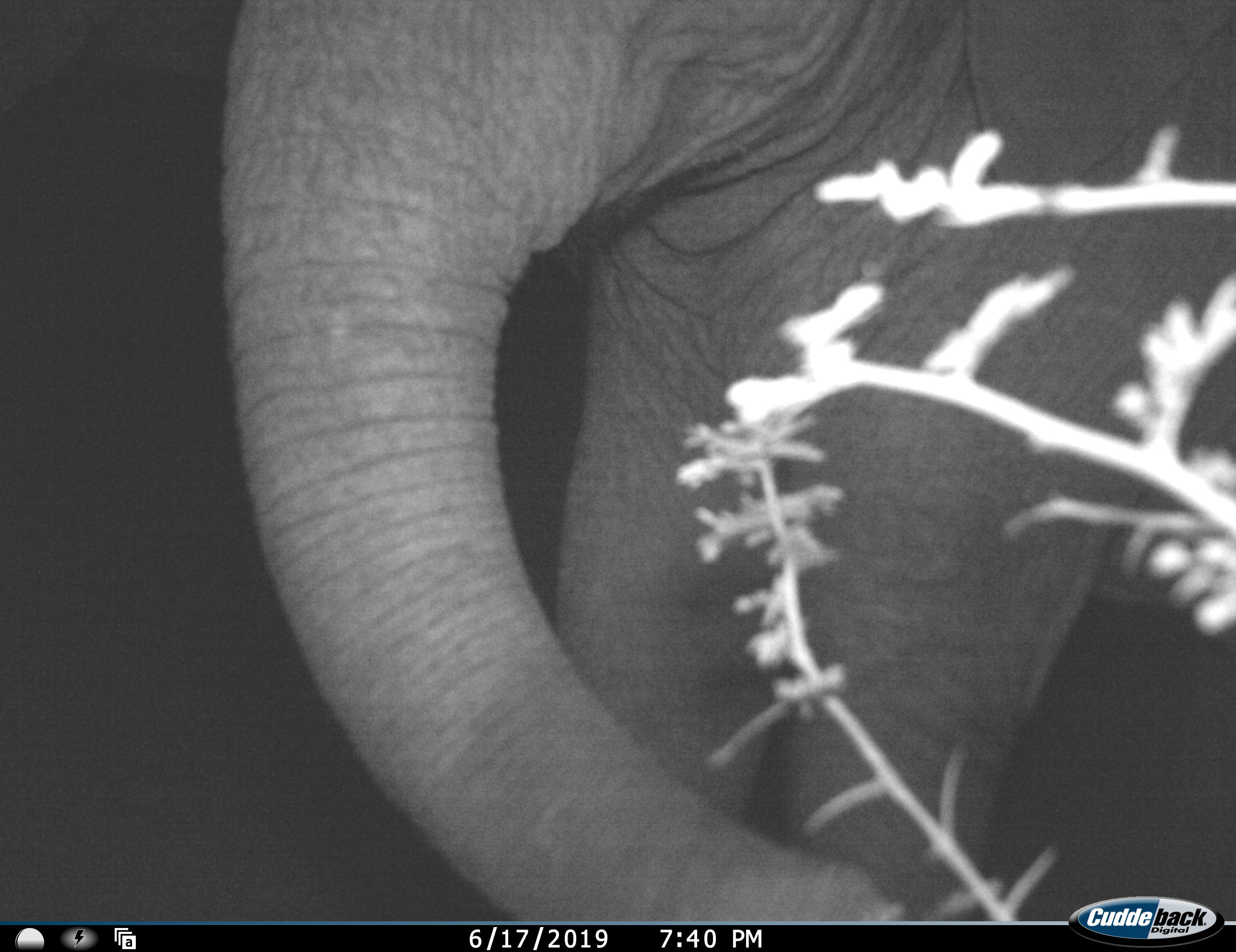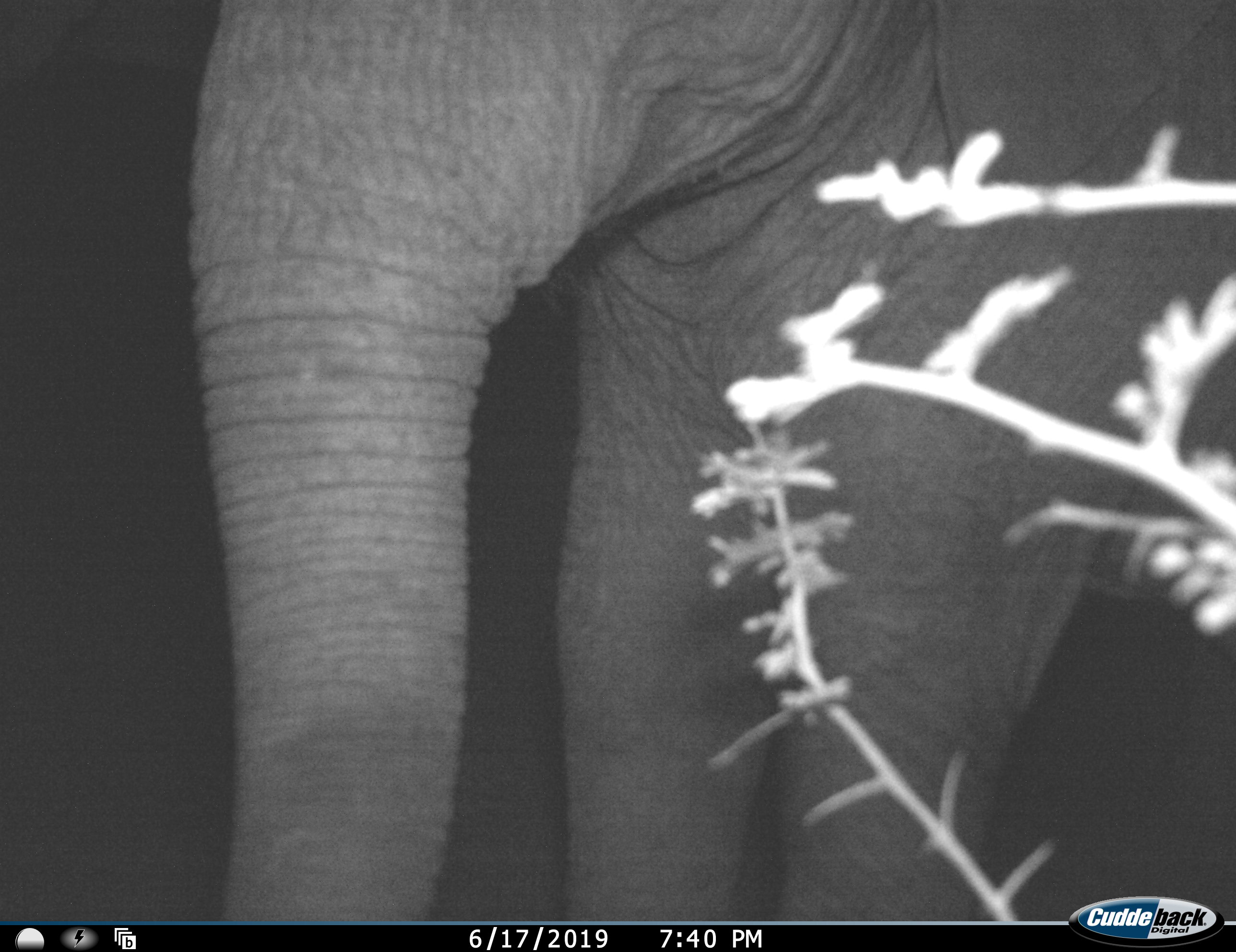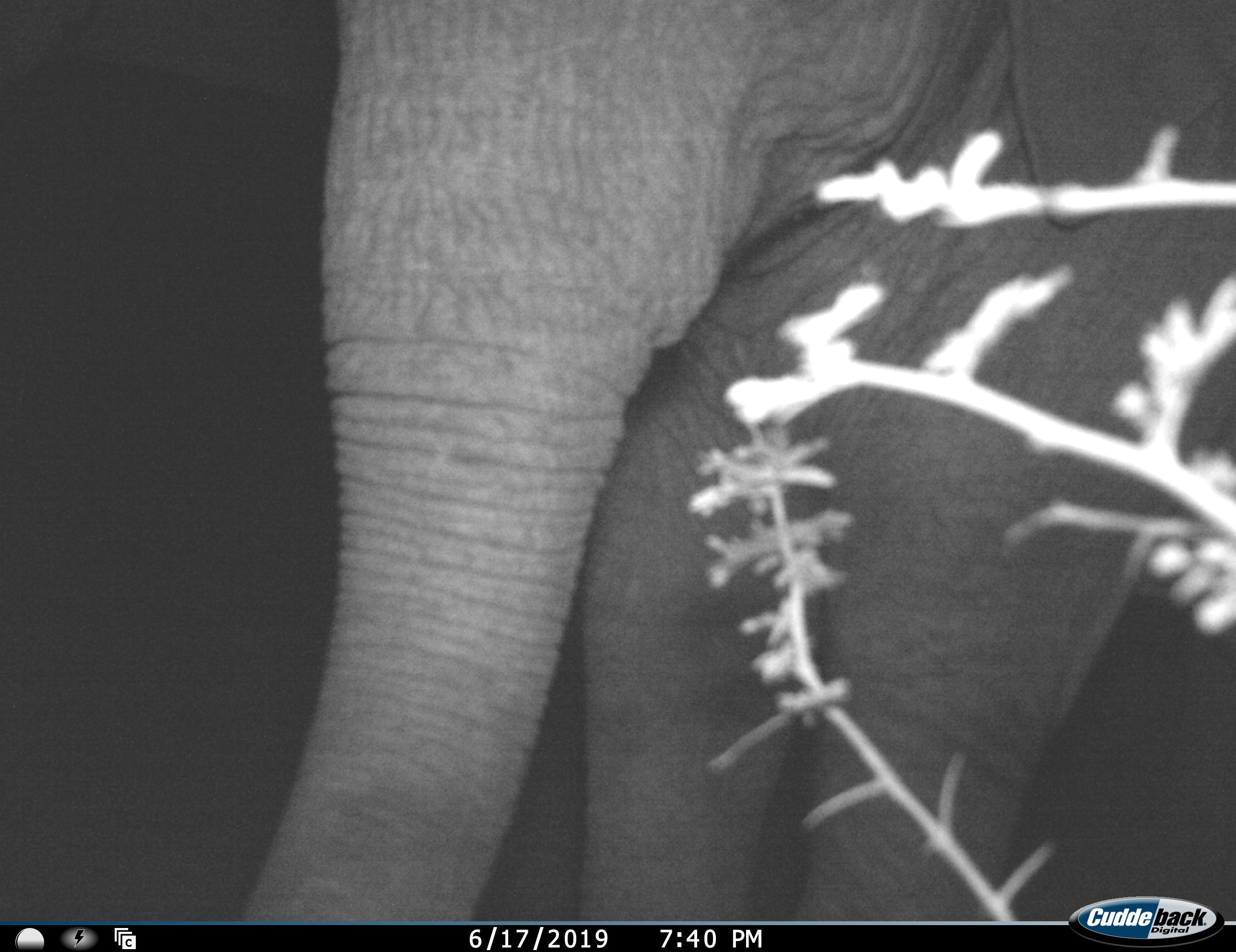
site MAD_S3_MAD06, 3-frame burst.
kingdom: Animalia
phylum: Chordata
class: Mammalia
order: Proboscidea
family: Elephantidae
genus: Loxodonta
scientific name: Loxodonta africana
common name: african bush elephant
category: elephant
Elephant (african bush elephant) (Loxodonta africana), count 1. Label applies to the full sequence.